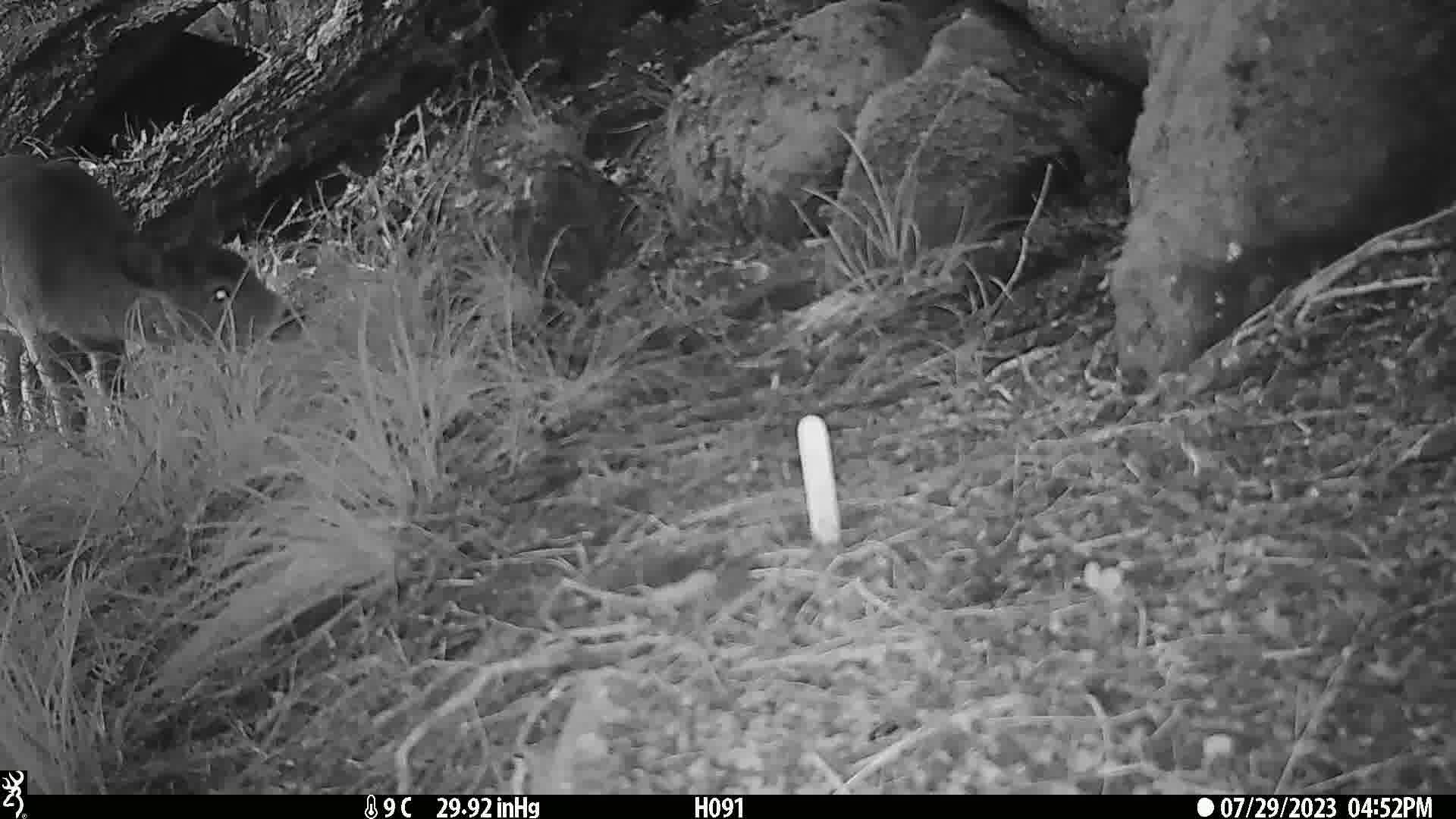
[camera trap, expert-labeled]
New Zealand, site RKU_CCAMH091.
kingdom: Animalia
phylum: Chordata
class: Mammalia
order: Artiodactyla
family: Cervidae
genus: Odocoileus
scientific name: Odocoileus virginianus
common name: white-tailed deer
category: white tailed deer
White tailed deer (white-tailed deer) (Odocoileus virginianus).